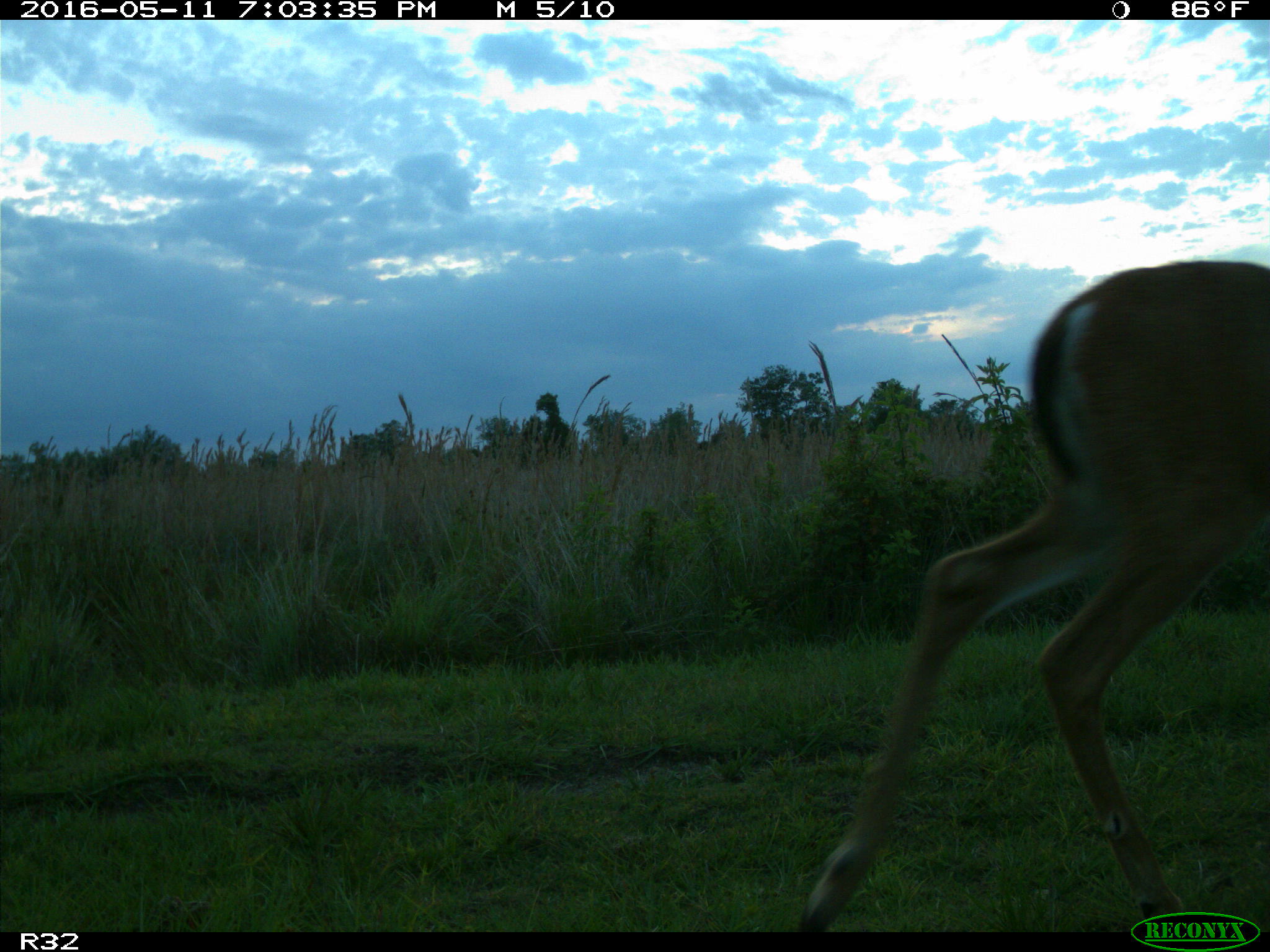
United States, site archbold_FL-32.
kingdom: Animalia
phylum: Chordata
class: Mammalia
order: Artiodactyla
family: Cervidae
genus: Odocoileus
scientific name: Odocoileus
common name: deer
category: unidentified deer